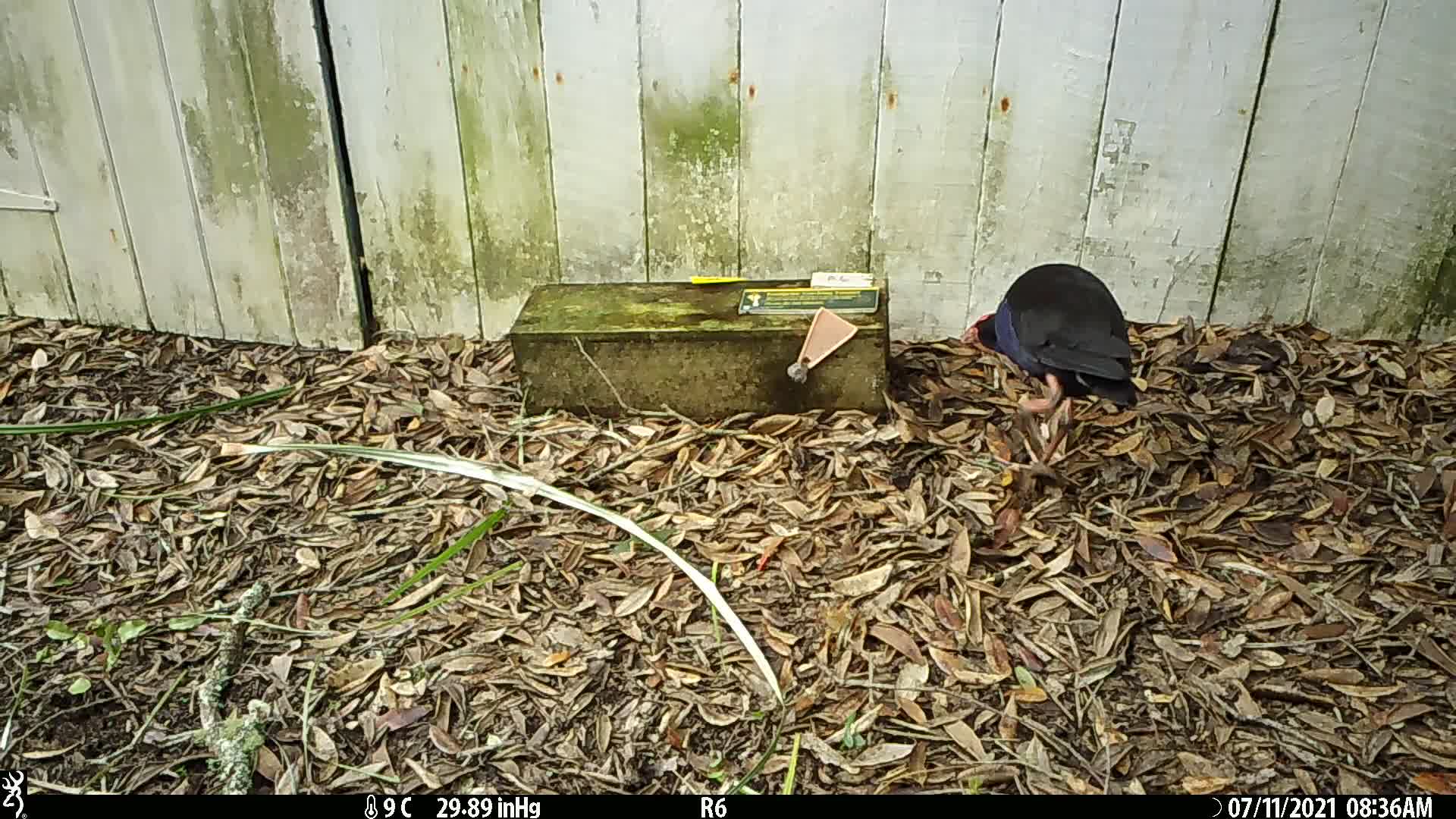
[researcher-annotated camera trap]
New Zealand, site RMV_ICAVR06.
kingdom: Animalia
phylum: Chordata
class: Aves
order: Gruiformes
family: Rallidae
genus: Porphyrio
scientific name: Porphyrio melanotus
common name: australasian swamphen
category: pukeko